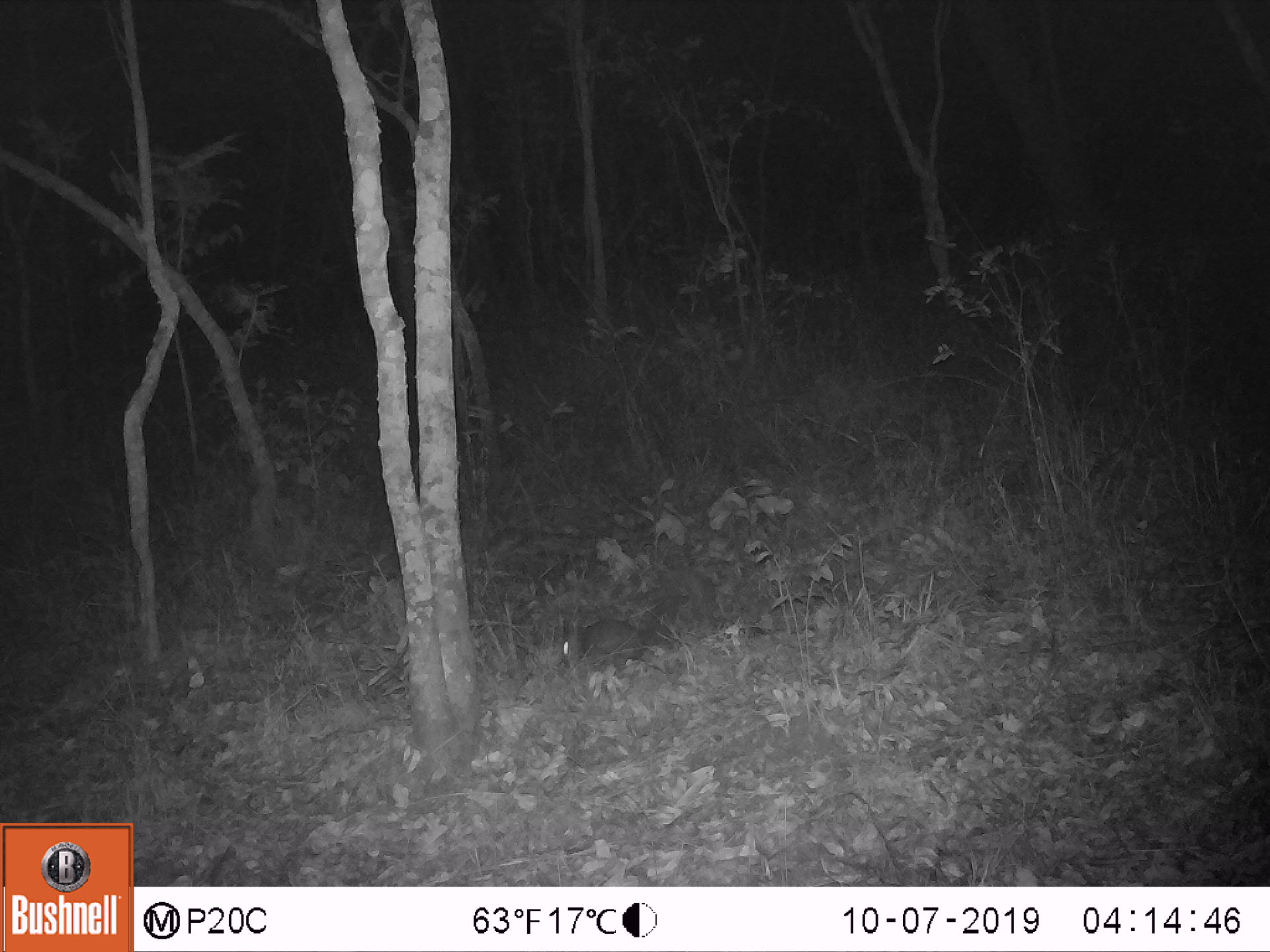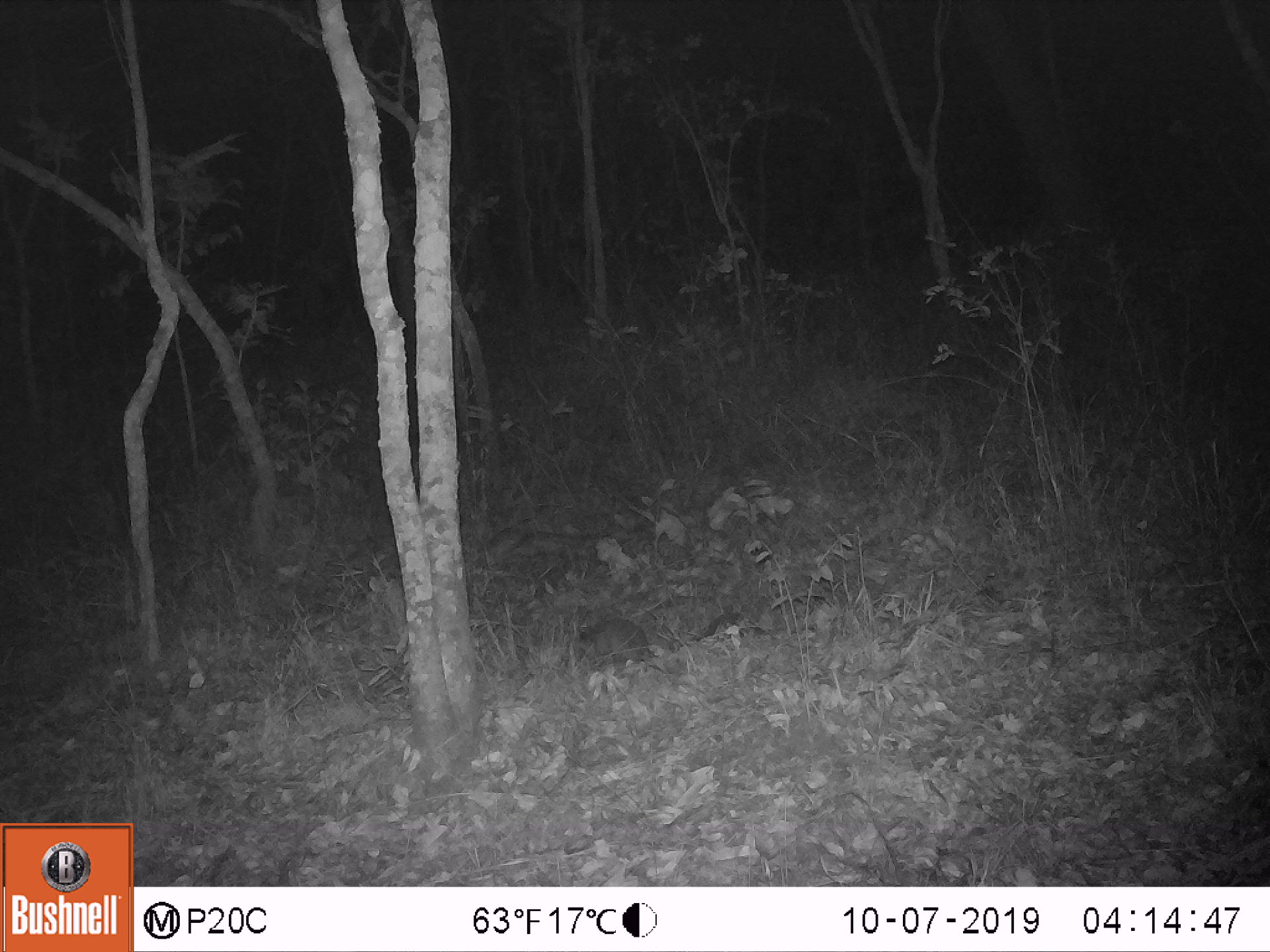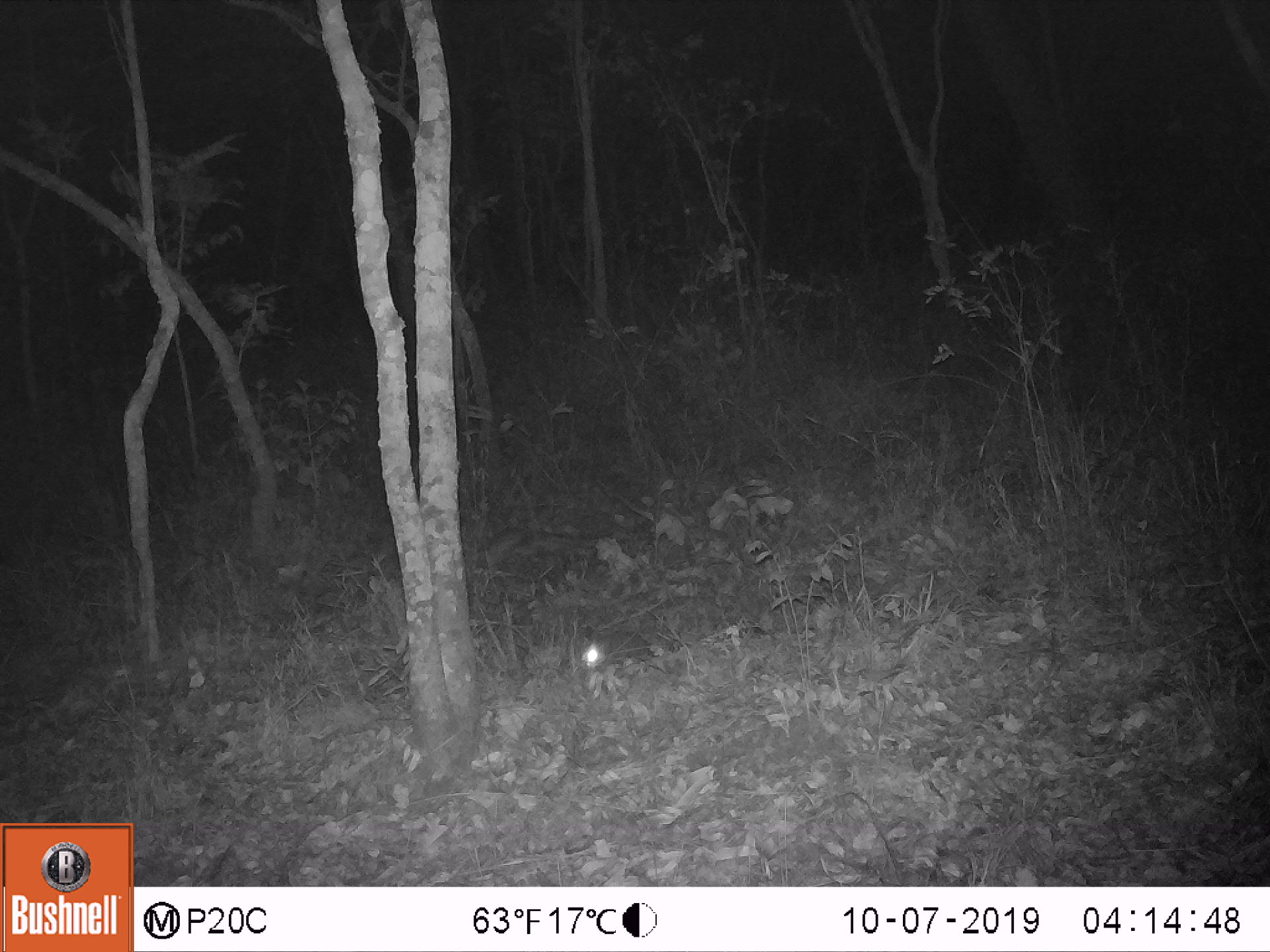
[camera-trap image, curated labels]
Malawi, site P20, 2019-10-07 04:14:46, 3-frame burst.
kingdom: Animalia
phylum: Chordata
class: Mammalia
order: Primates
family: Galagidae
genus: Galago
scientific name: Galago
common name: lesser bushbabies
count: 1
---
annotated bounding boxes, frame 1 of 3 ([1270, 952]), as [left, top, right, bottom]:
galago: [548, 621, 735, 678]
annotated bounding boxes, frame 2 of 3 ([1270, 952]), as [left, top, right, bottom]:
galago: [551, 604, 759, 663]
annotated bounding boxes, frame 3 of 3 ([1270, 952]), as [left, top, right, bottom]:
galago: [555, 603, 742, 690]